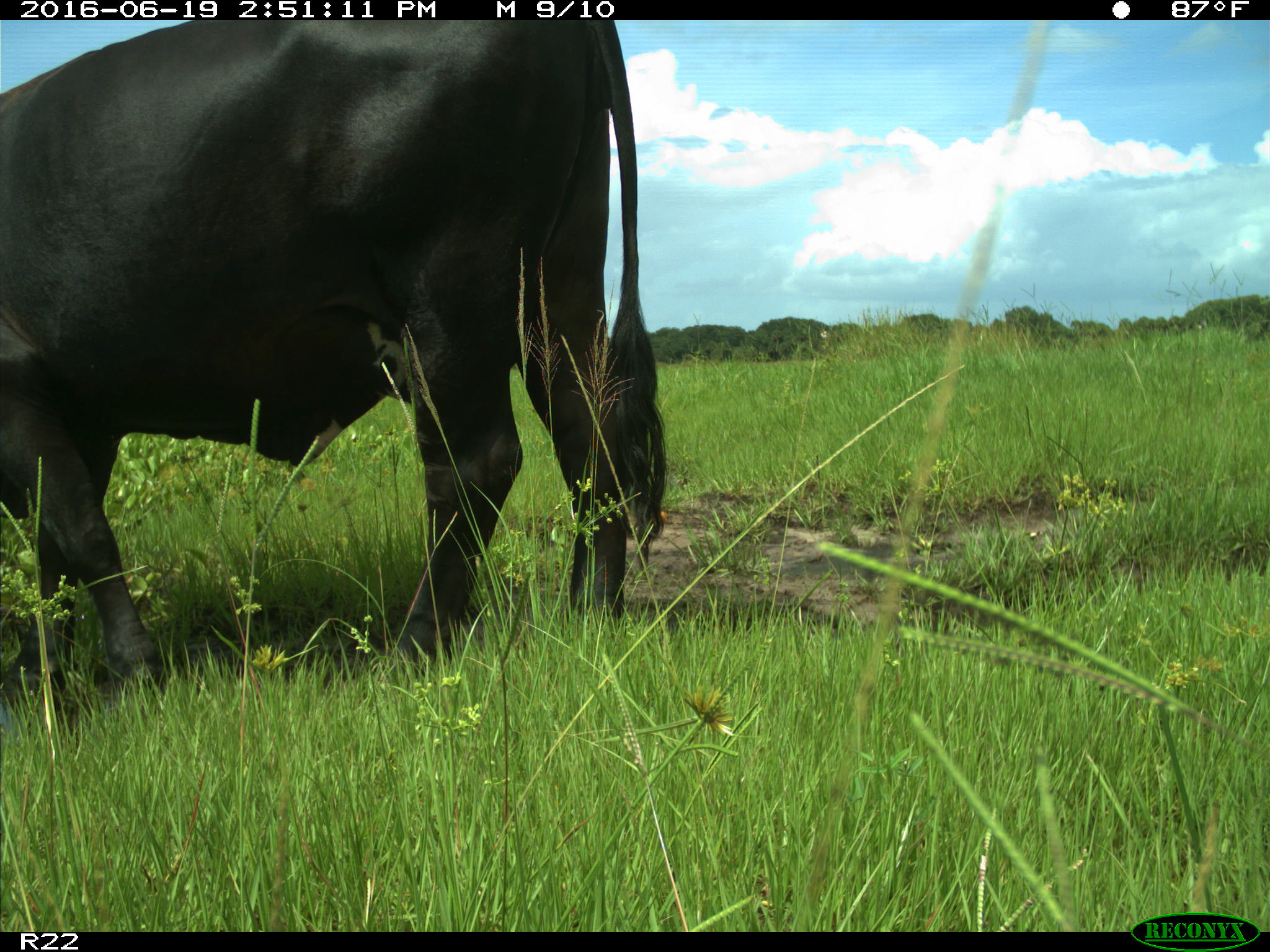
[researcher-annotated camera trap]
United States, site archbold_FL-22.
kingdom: Animalia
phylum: Chordata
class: Mammalia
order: Artiodactyla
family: Bovidae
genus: Bos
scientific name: Bos taurus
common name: domestic cow